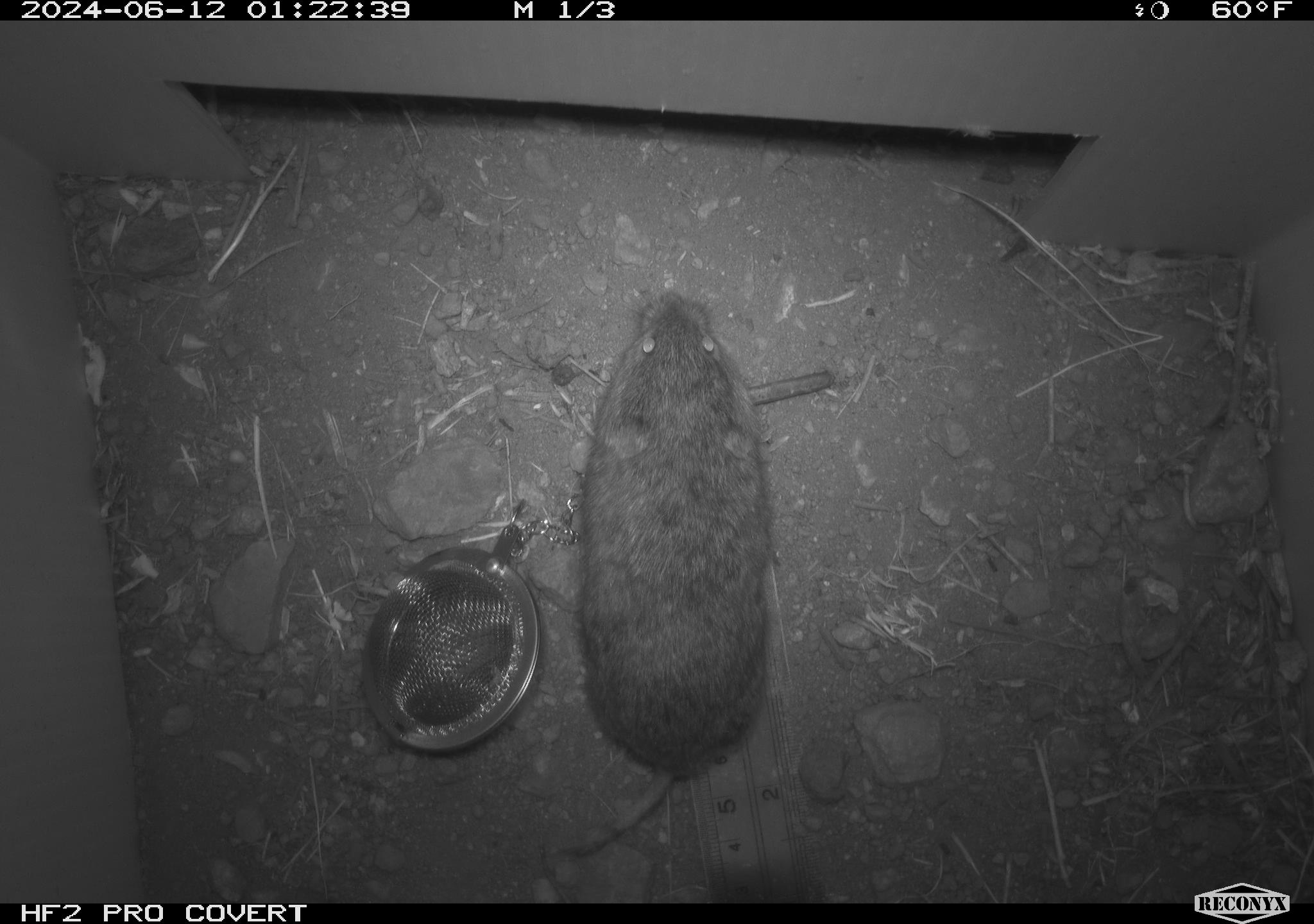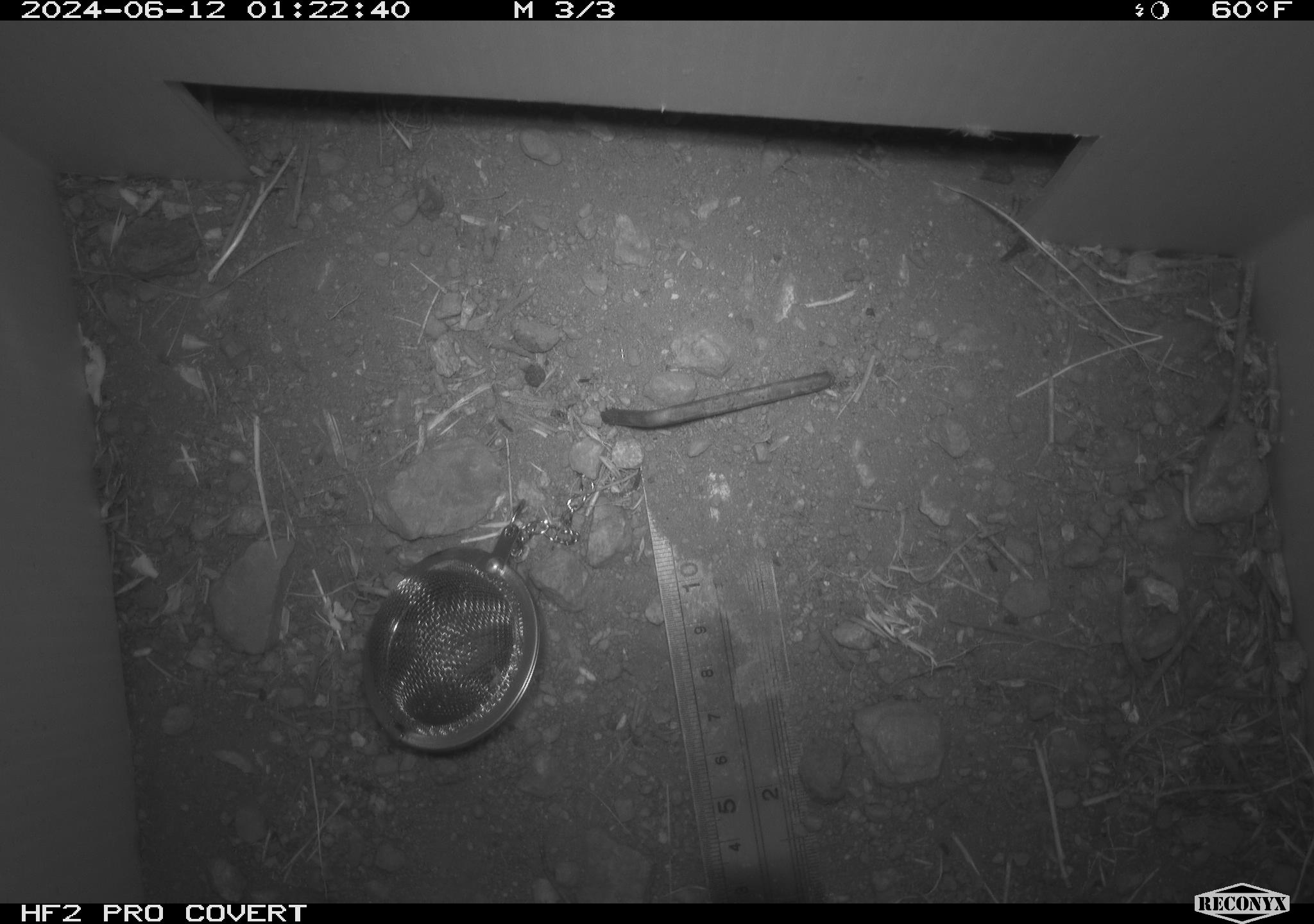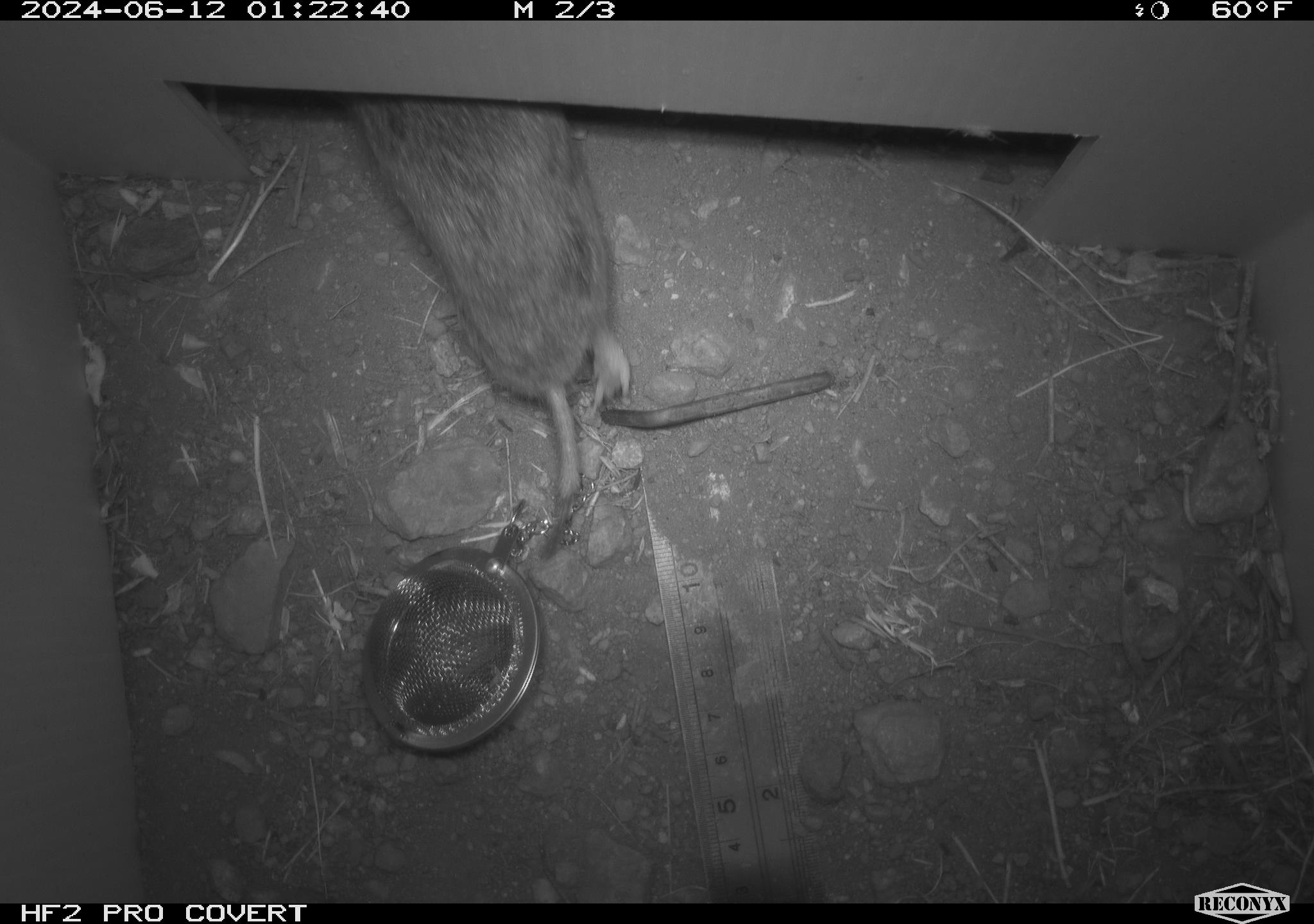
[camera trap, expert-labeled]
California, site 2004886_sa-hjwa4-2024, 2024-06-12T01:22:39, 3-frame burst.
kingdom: Animalia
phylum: Chordata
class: Mammalia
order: Rodentia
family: Cricetidae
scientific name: Cricetidae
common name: hamsters, voles, lemmings, and allies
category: cricetidae family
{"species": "cricetidae family (hamsters, voles, lemmings, and allies) (Cricetidae)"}